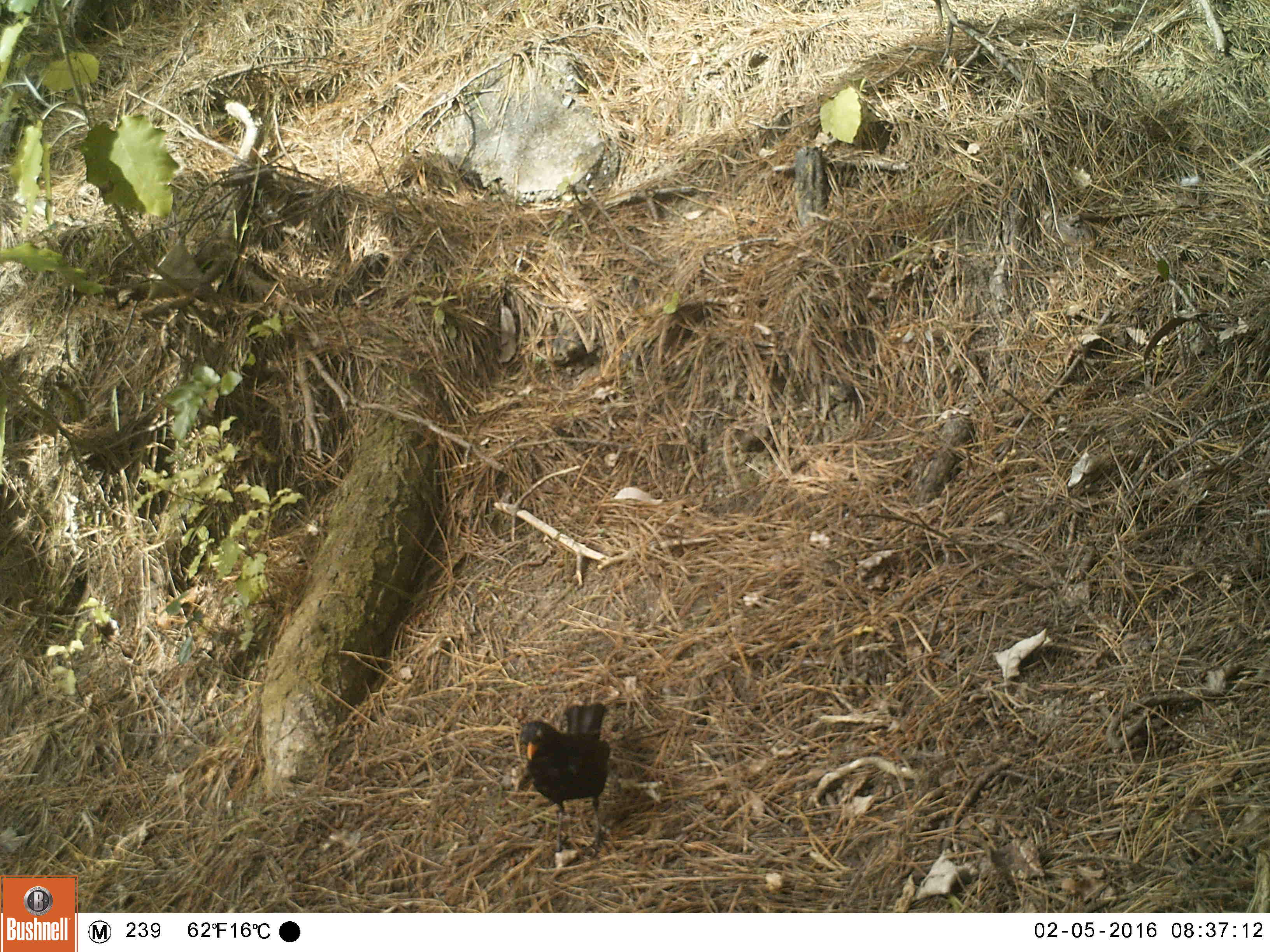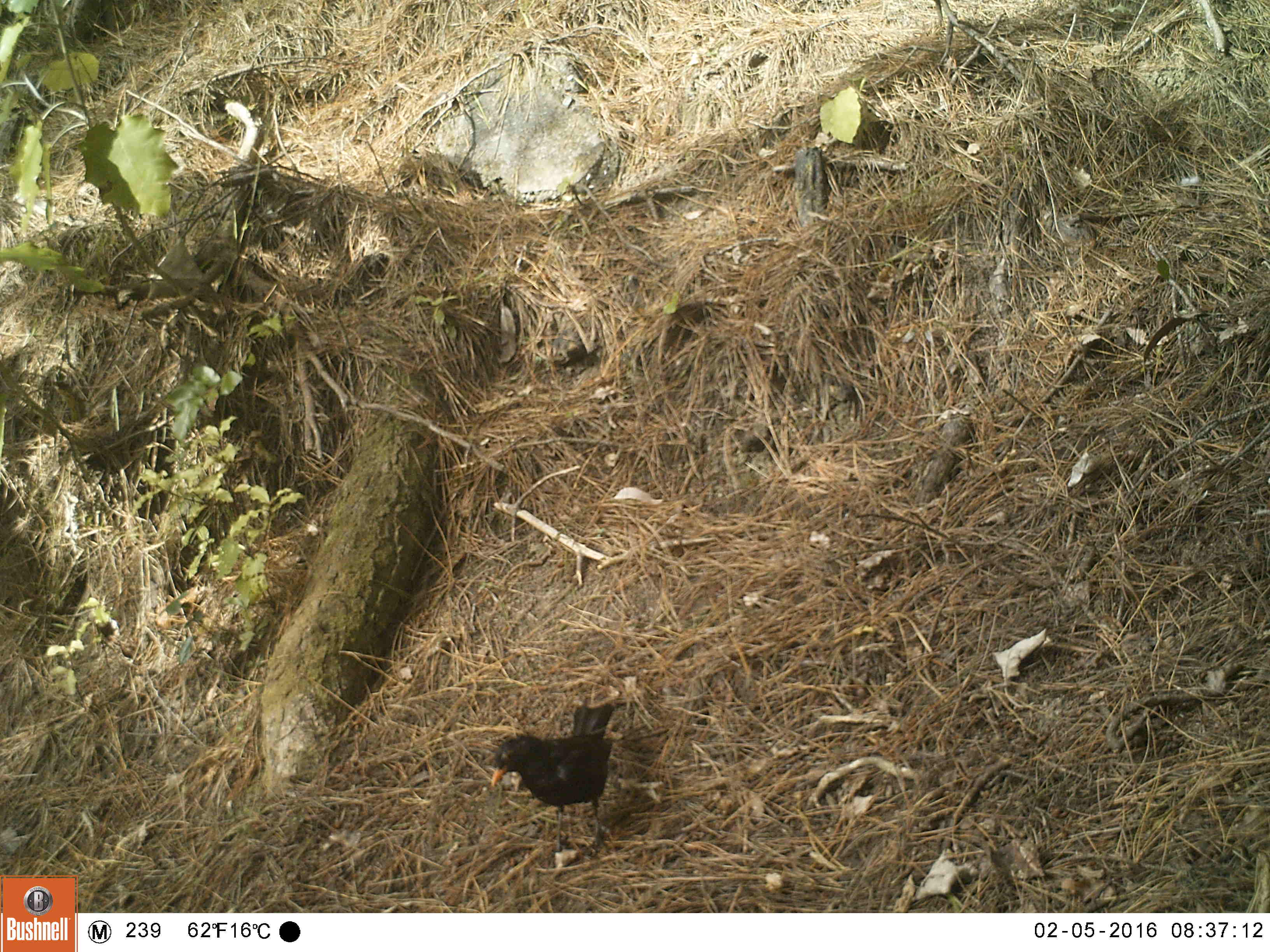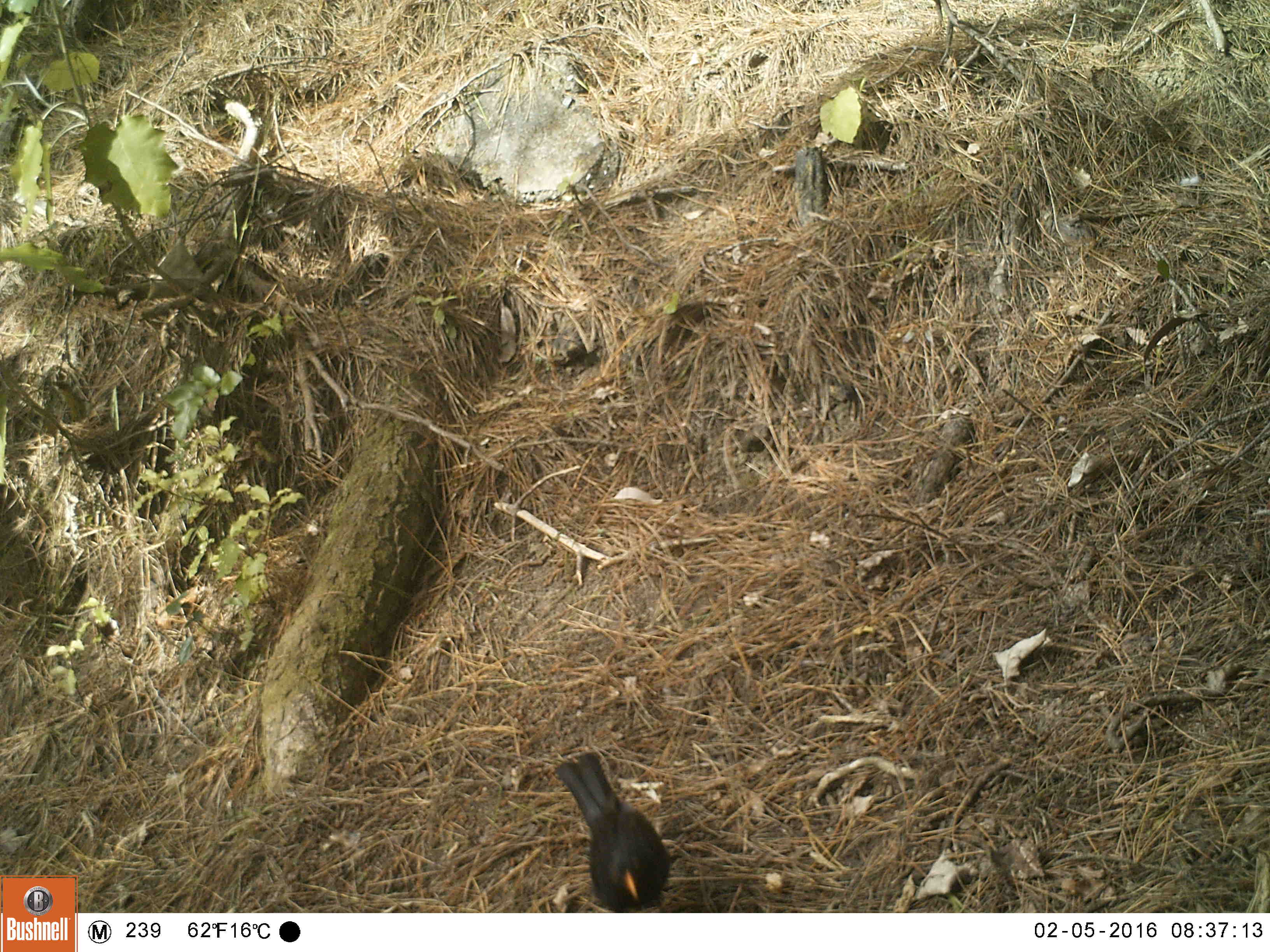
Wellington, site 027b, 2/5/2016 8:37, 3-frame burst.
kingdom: Animalia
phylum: Chordata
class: Aves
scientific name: Aves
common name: bird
Bird (Aves).